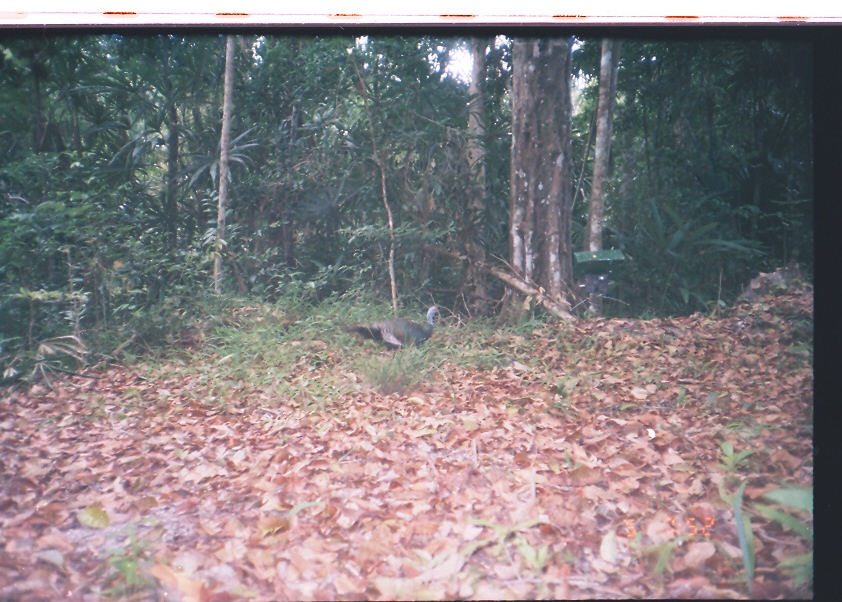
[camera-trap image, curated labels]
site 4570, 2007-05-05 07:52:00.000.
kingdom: Animalia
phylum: Chordata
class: Aves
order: Galliformes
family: Phasianidae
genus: Meleagris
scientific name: Meleagris ocellata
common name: ocellated turkey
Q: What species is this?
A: Meleagris ocellata (ocellated turkey).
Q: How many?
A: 1.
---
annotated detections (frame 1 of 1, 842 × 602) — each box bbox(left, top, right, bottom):
meleagris ocellata: bbox(347, 305, 440, 350)